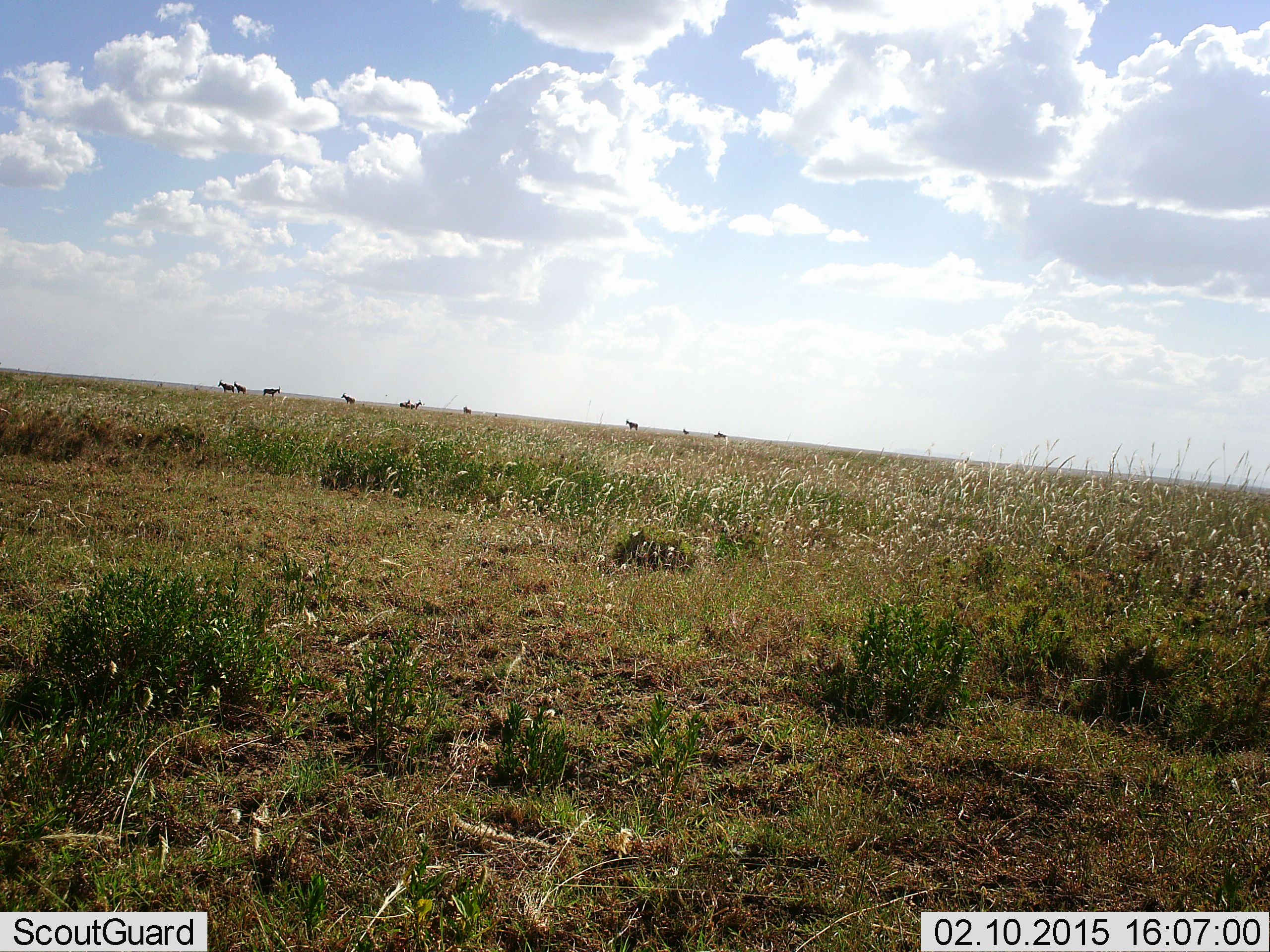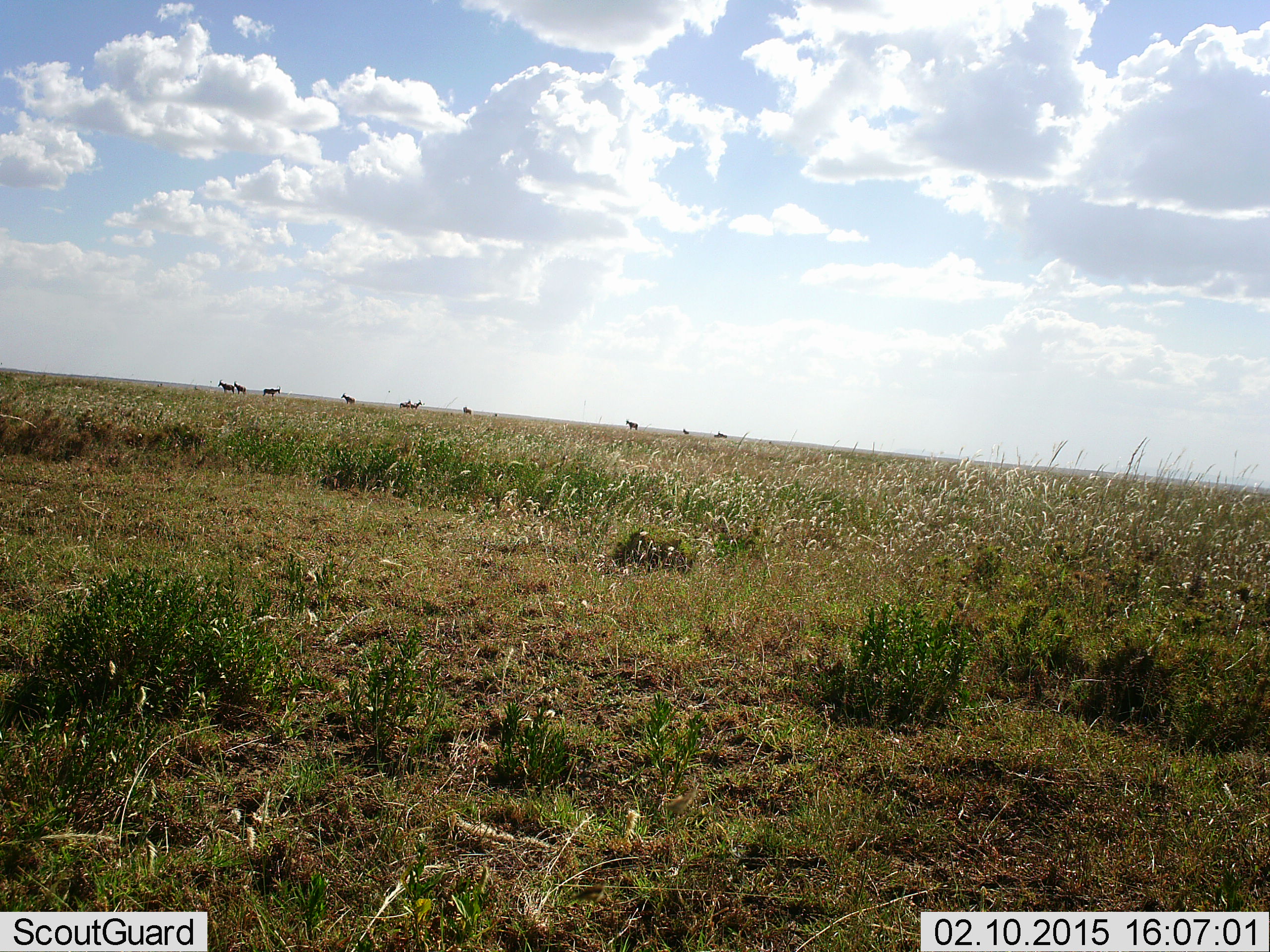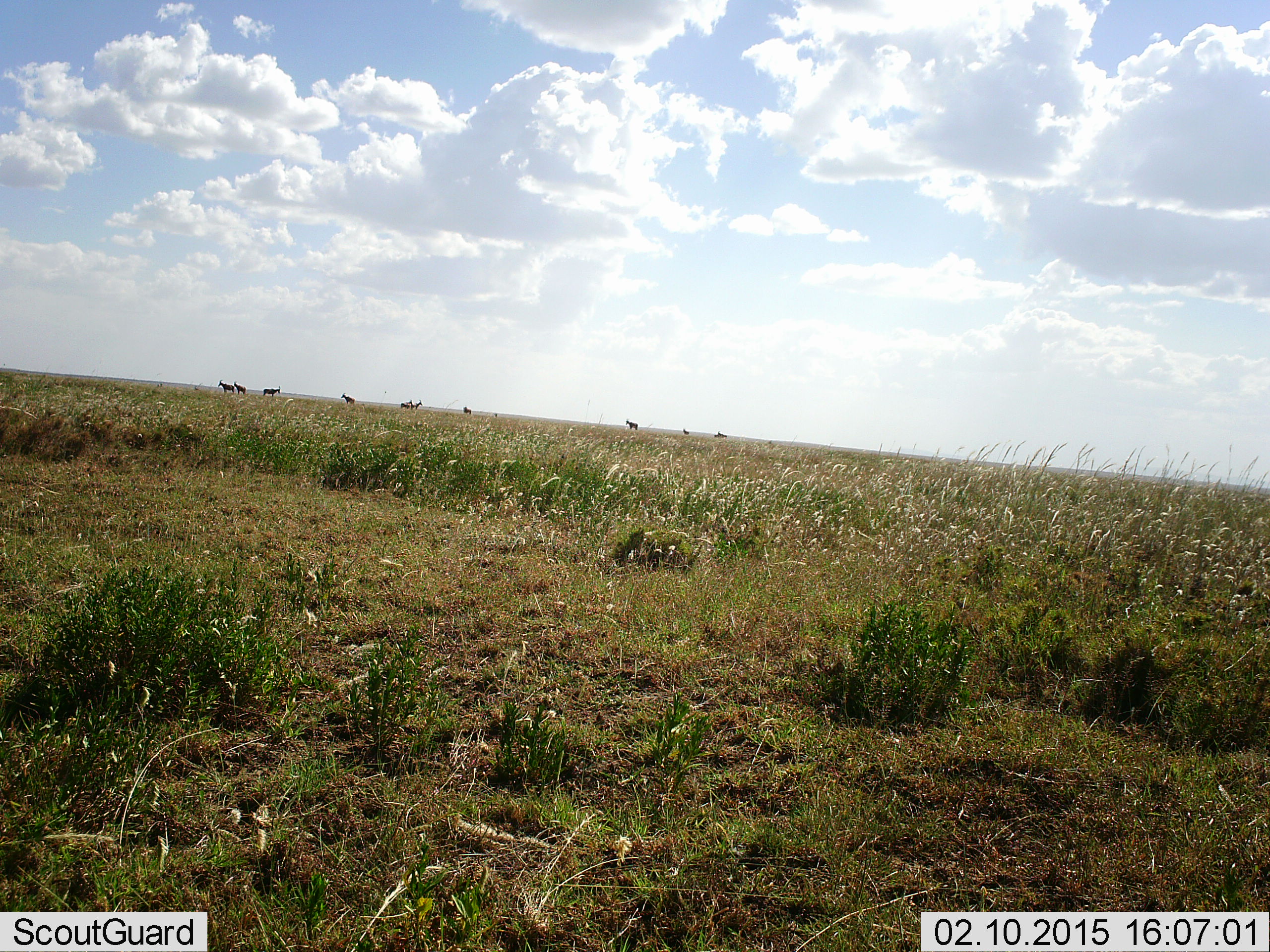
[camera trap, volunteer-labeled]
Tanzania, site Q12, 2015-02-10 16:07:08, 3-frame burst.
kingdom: Animalia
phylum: Chordata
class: Mammalia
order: Artiodactyla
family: Bovidae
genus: Alcelaphus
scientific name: Alcelaphus buselaphus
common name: hartebeest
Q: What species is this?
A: Hartebeest (Alcelaphus buselaphus).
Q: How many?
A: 10.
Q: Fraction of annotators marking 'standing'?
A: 100%.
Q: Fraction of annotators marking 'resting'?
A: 0%.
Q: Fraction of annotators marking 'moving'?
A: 25%.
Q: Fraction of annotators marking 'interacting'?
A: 0%.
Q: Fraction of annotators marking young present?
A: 0%.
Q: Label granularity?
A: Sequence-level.